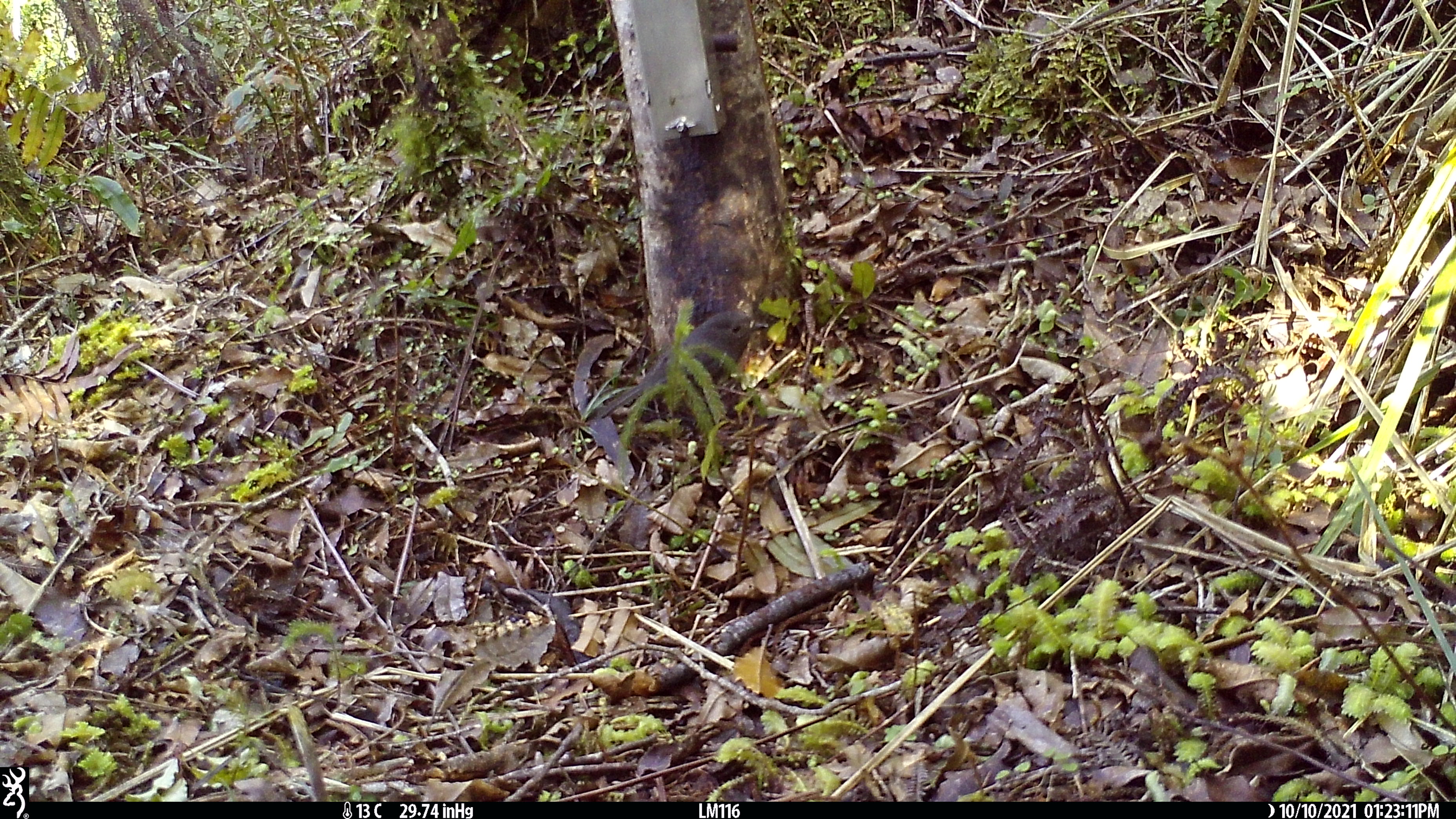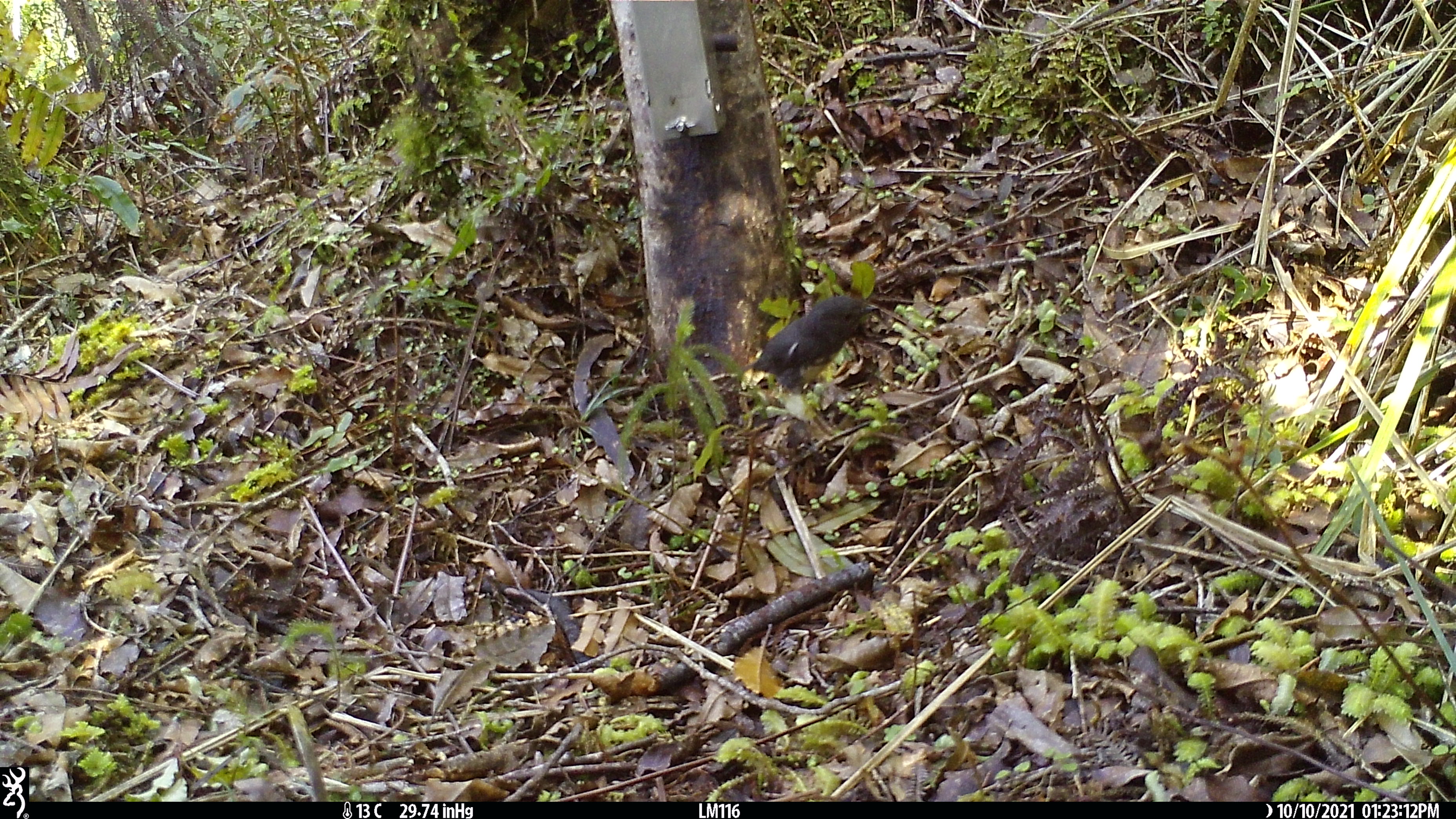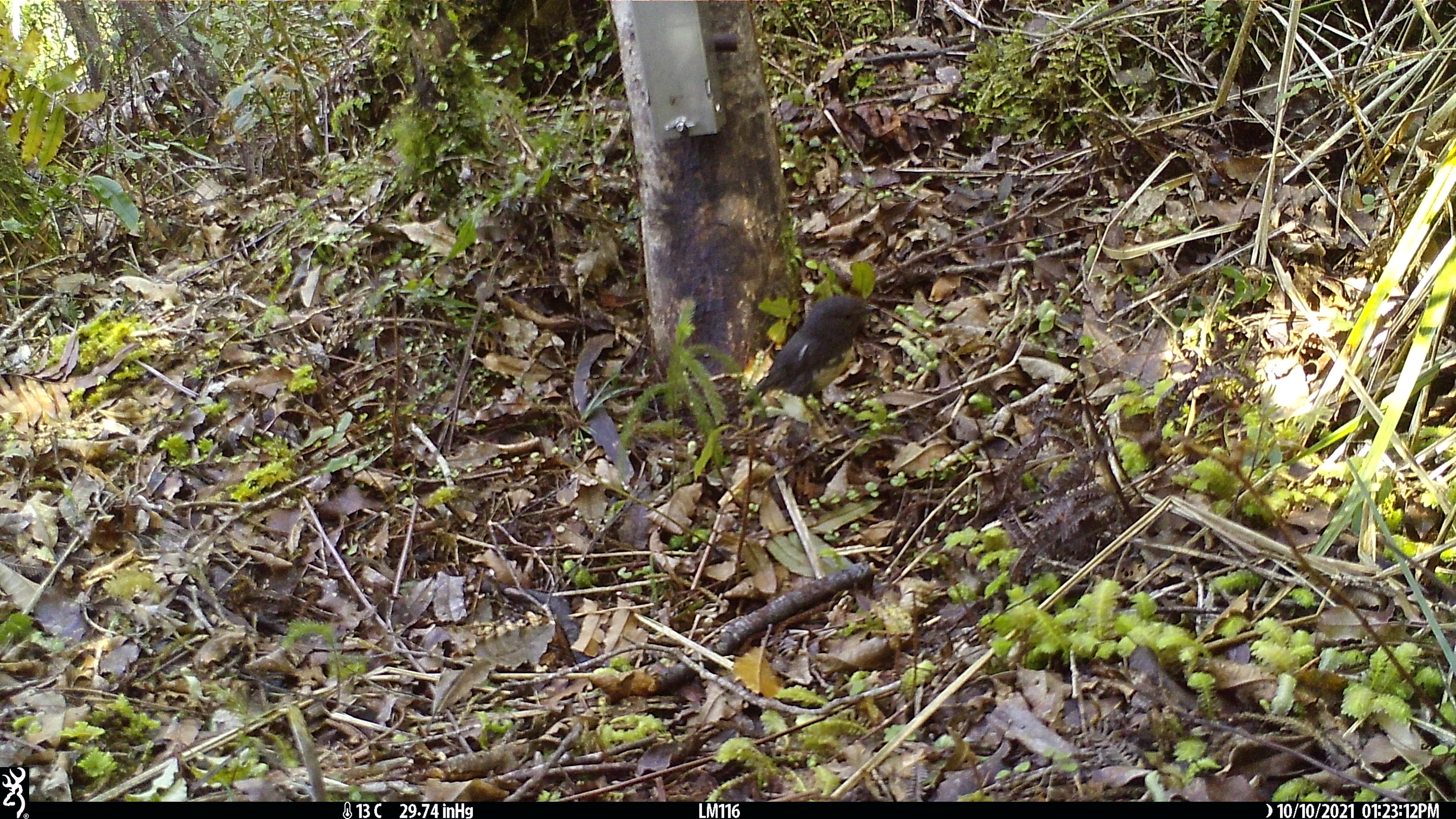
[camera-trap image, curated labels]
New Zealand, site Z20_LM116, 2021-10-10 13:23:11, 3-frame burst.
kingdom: Animalia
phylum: Chordata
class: Aves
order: Passeriformes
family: Petroicidae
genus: Petroica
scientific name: Petroica macrocephala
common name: tomtit